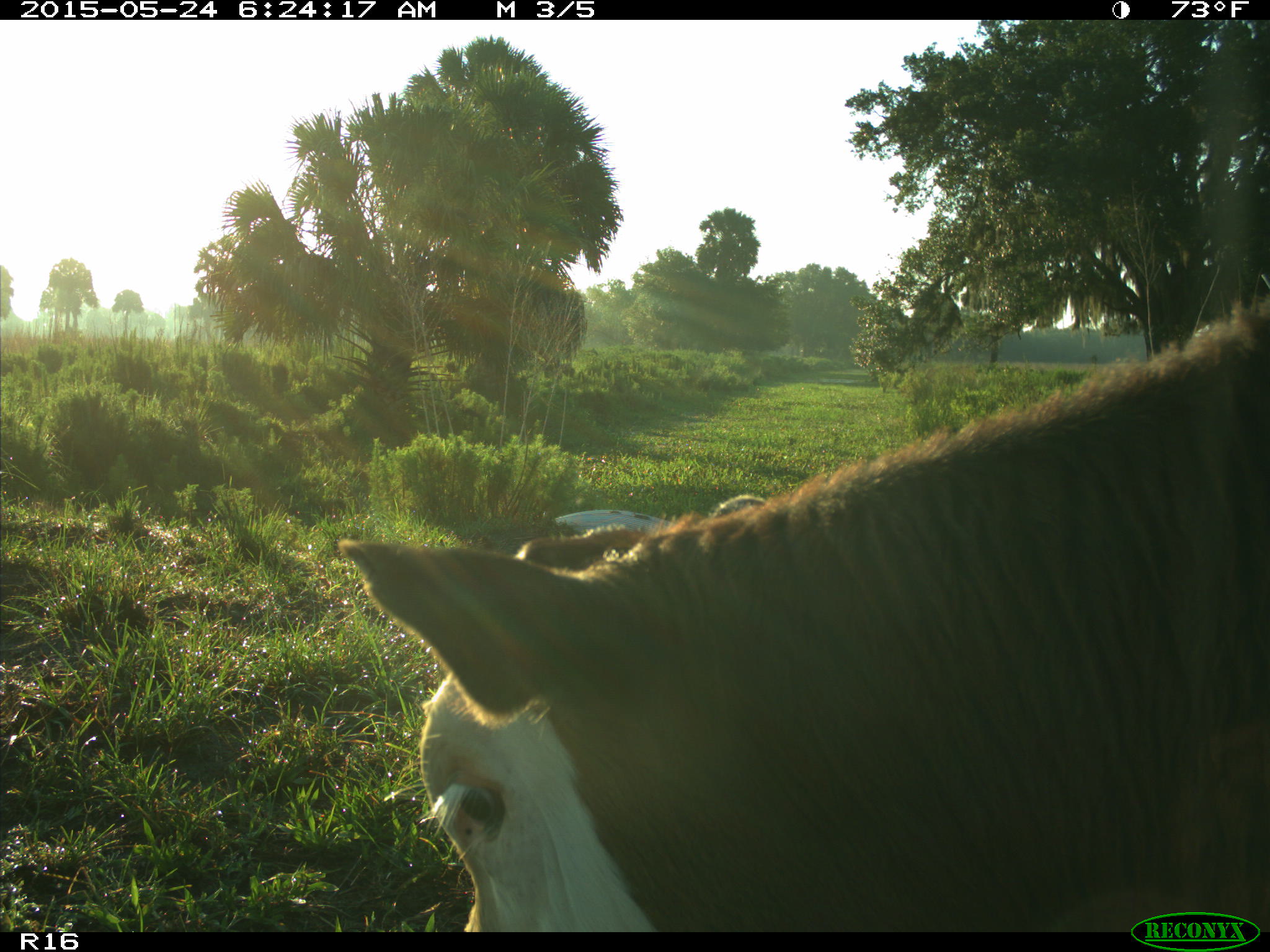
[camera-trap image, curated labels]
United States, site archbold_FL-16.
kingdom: Animalia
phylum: Chordata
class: Mammalia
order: Artiodactyla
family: Bovidae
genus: Bos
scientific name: Bos taurus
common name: domestic cow